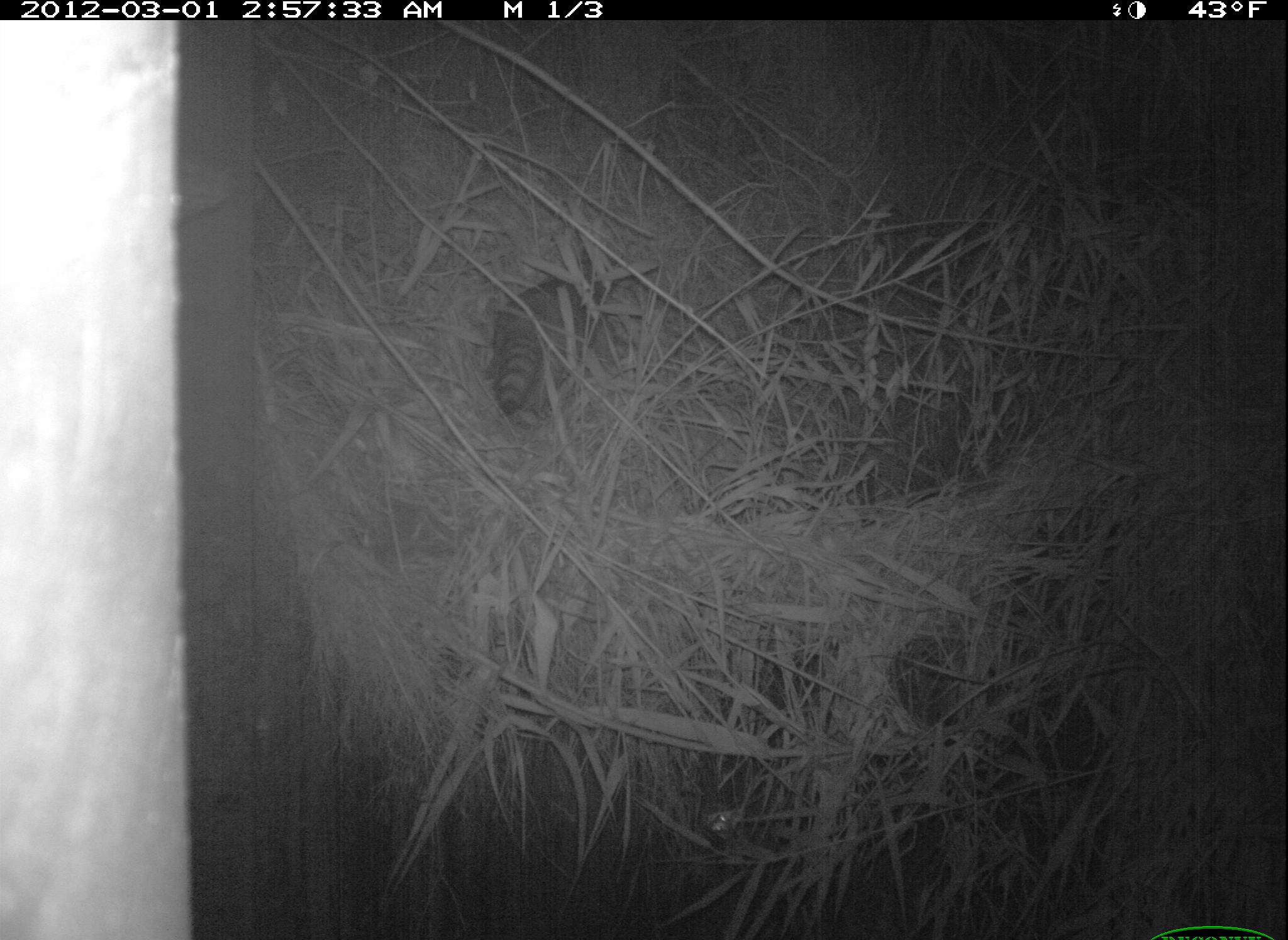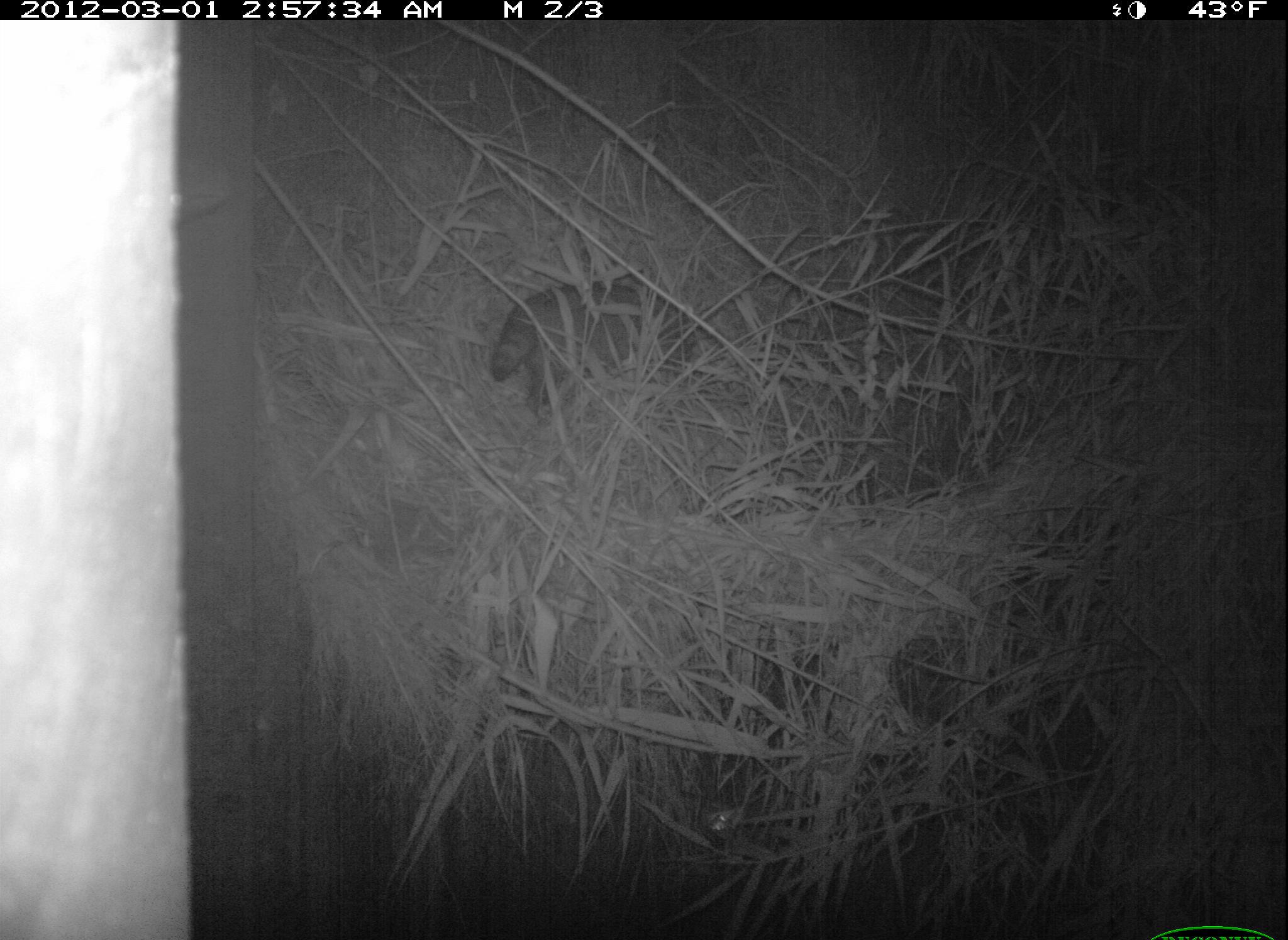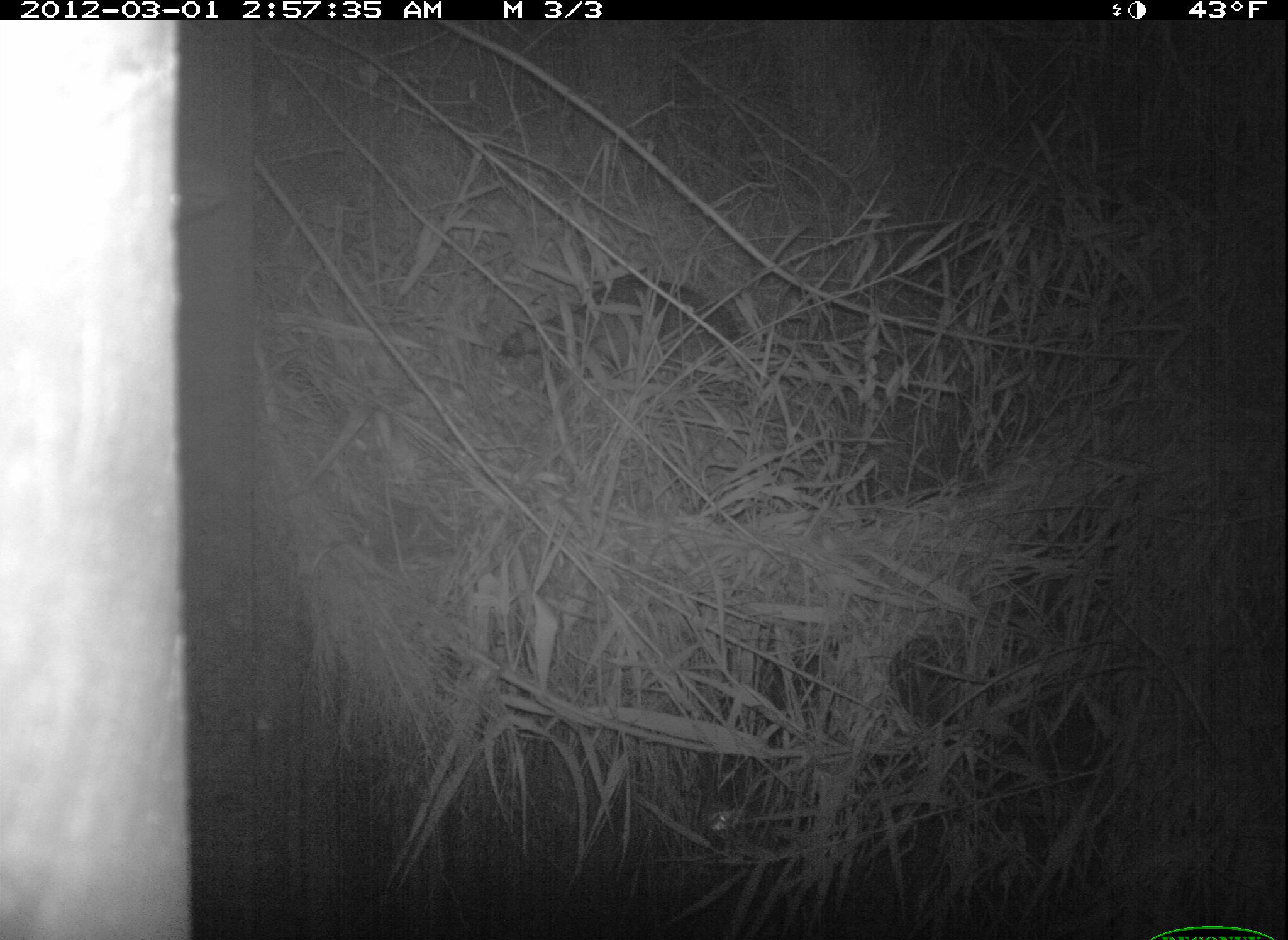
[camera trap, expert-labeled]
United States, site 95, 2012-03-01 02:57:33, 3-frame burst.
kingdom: Animalia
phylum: Chordata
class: Mammalia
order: Carnivora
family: Procyonidae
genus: Procyon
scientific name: Procyon lotor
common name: raccoon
Raccoon (Procyon lotor).